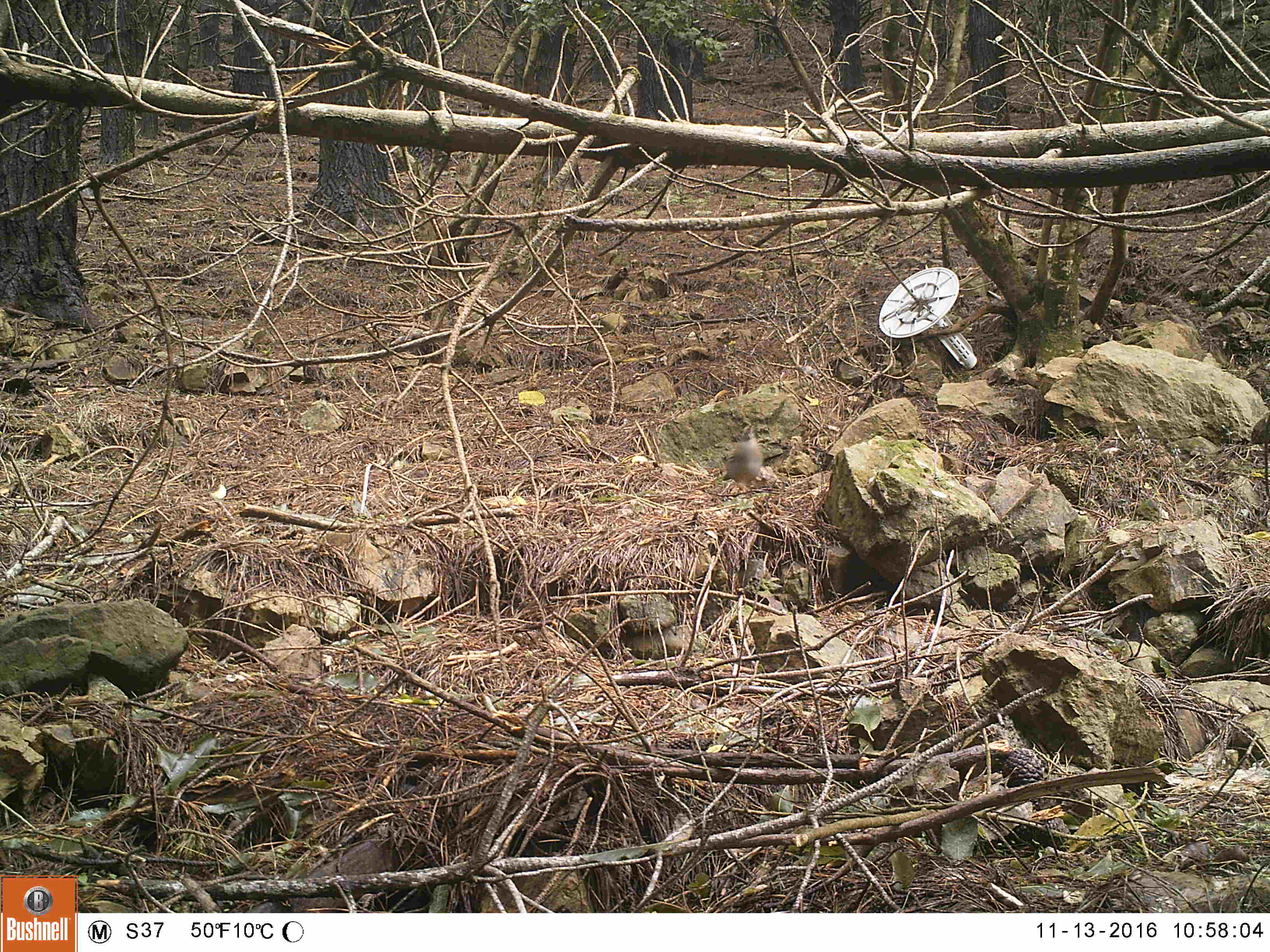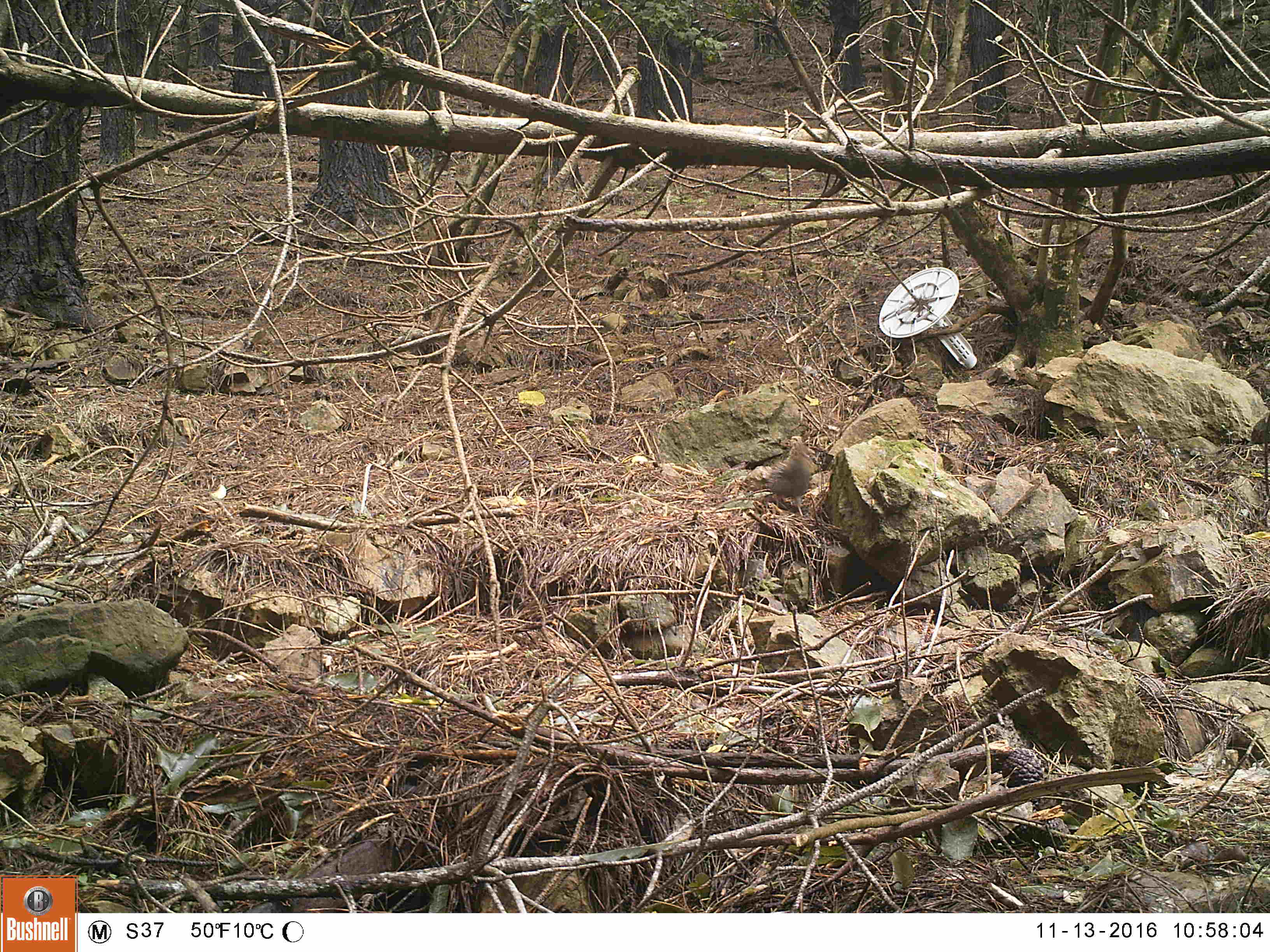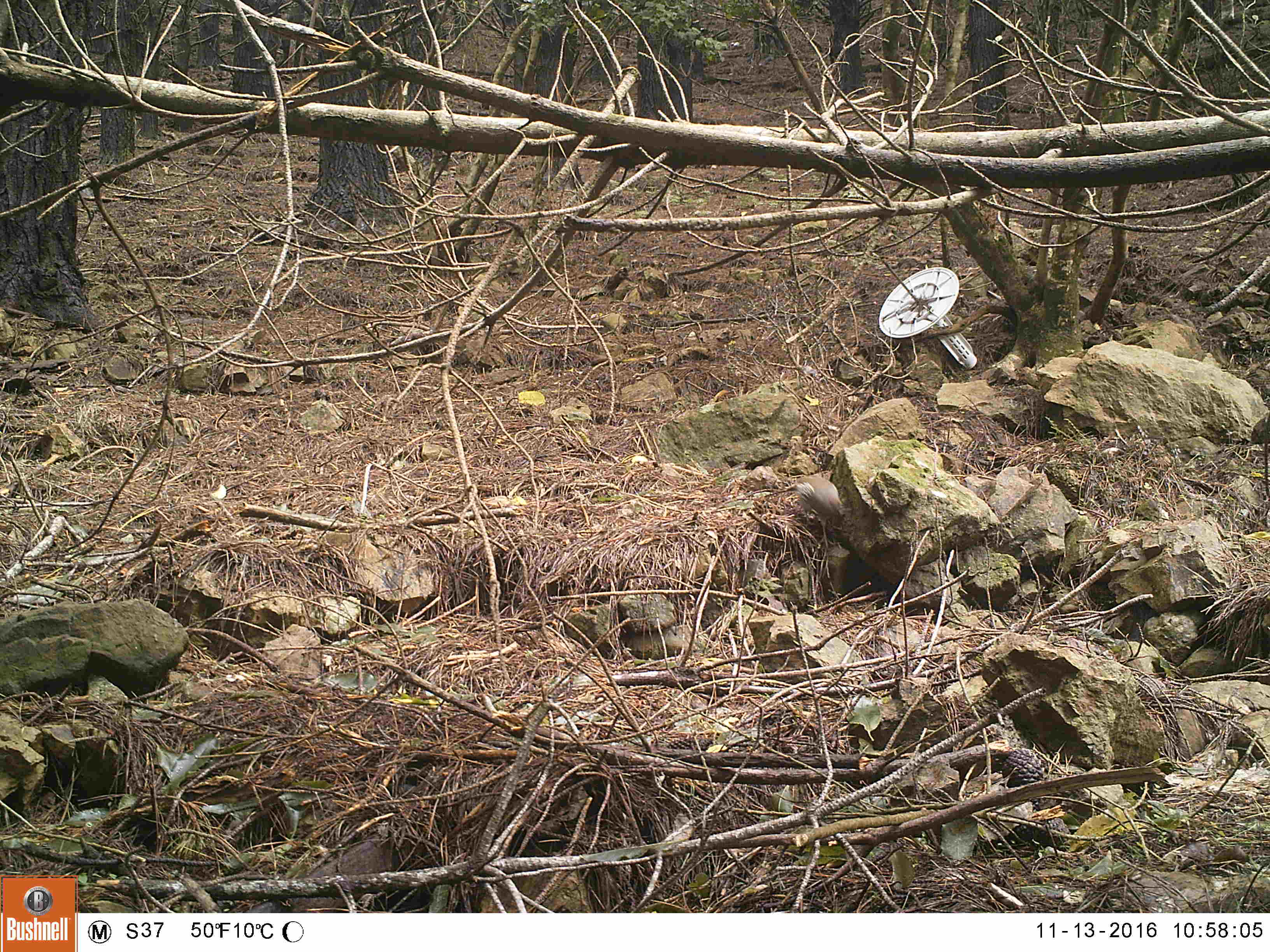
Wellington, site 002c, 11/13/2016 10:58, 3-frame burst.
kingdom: Animalia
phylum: Chordata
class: Aves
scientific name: Aves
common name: bird